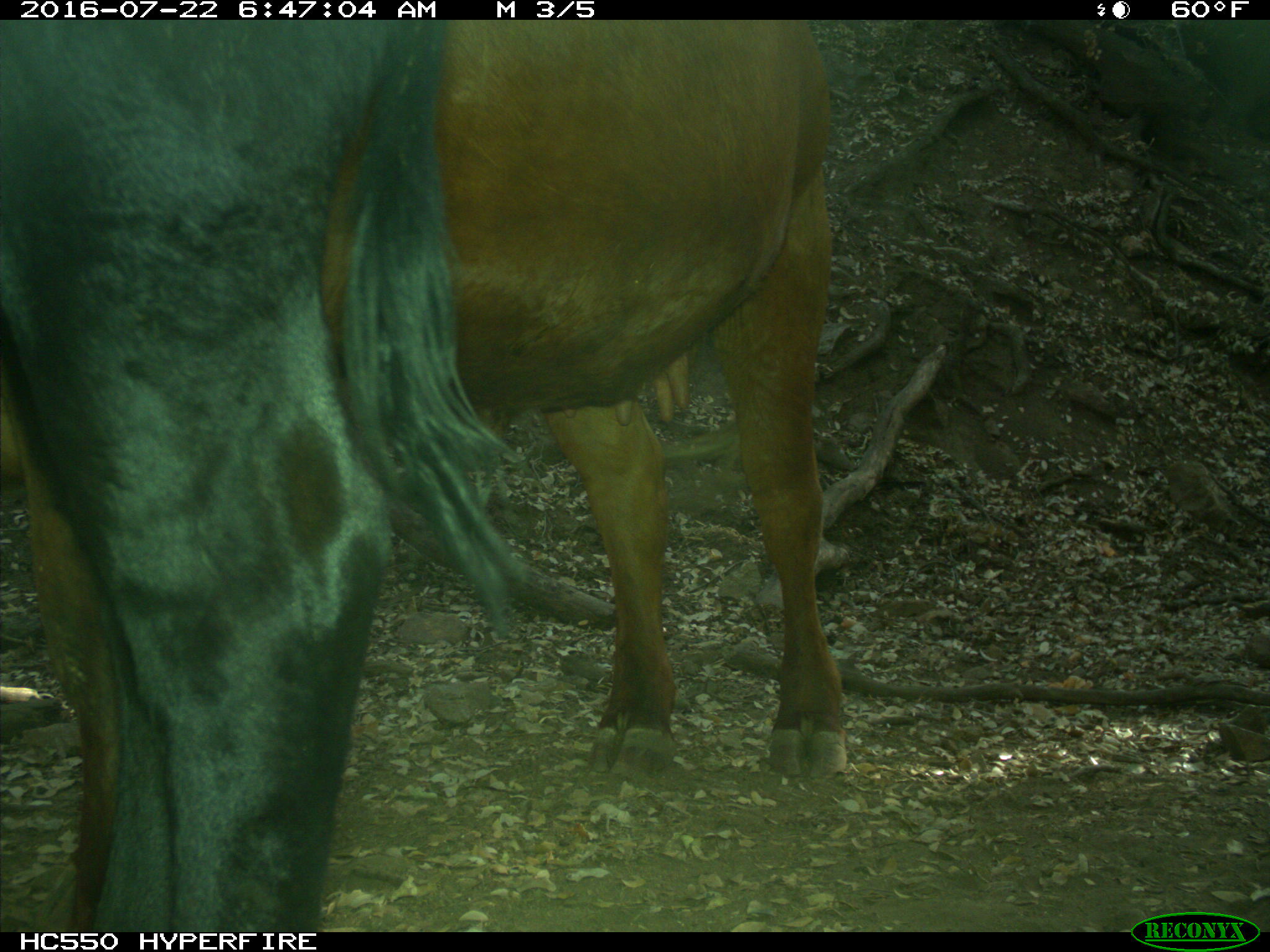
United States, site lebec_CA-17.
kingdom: Animalia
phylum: Chordata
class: Mammalia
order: Artiodactyla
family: Bovidae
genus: Bos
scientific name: Bos taurus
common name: domestic cow